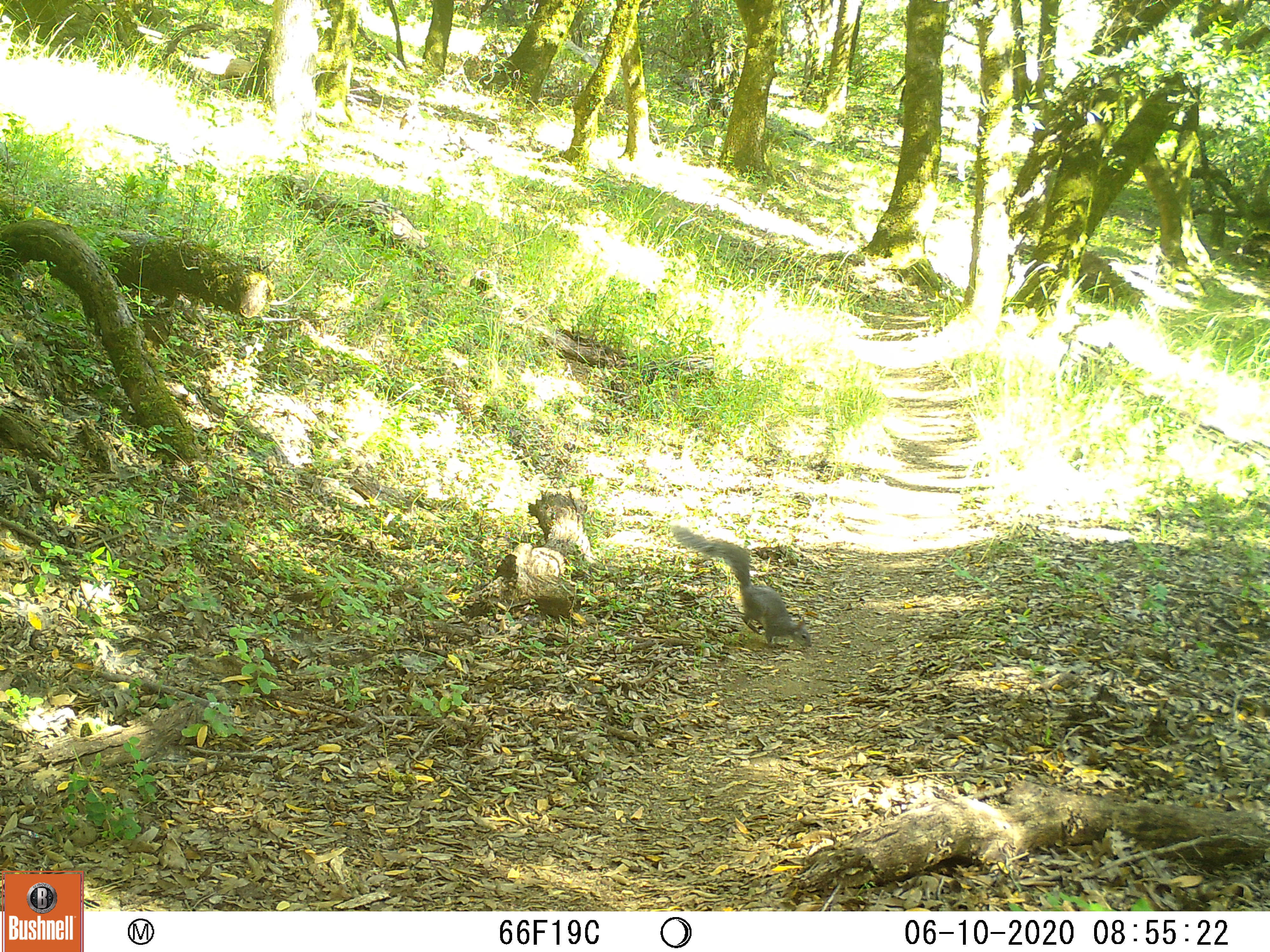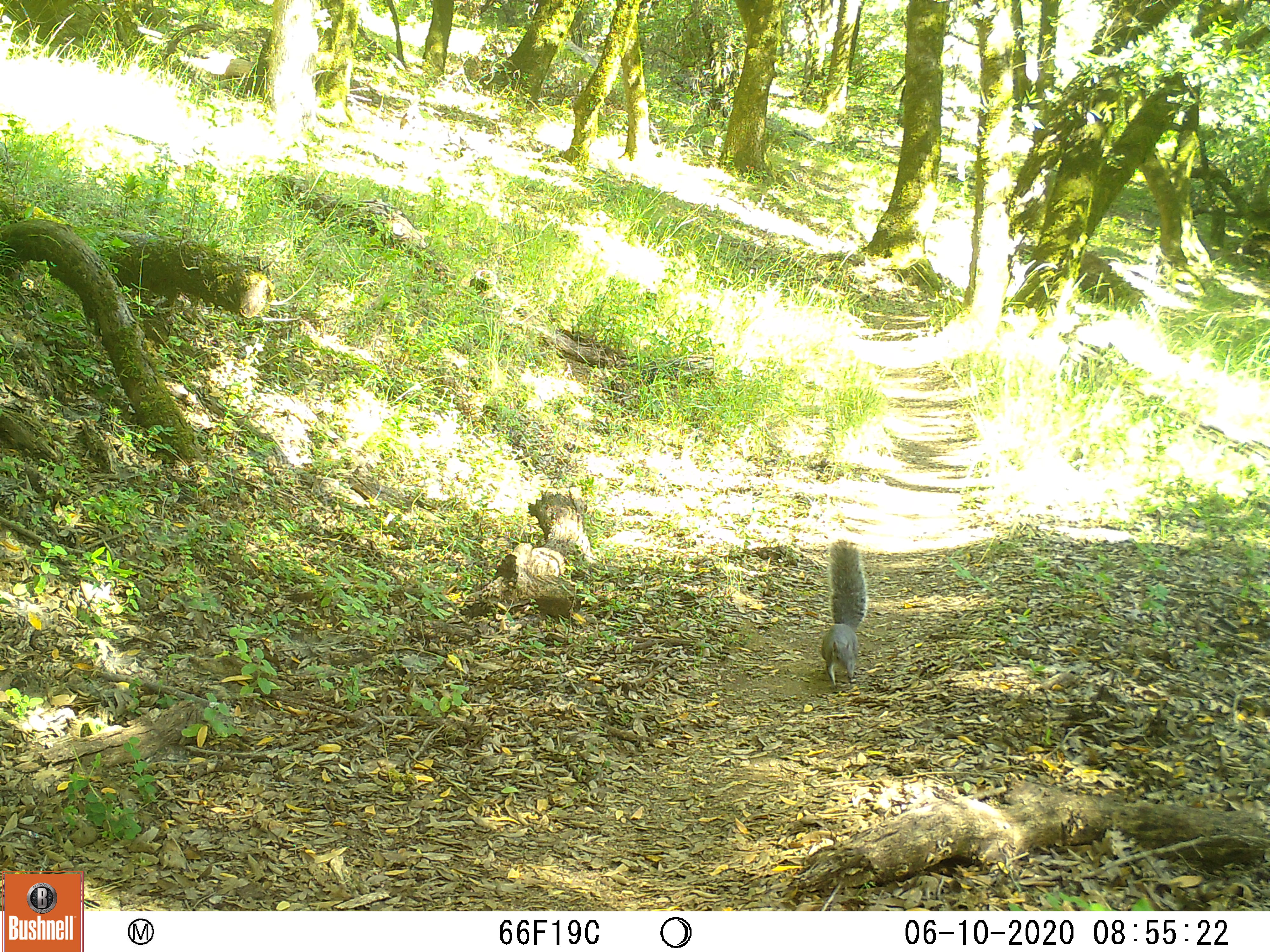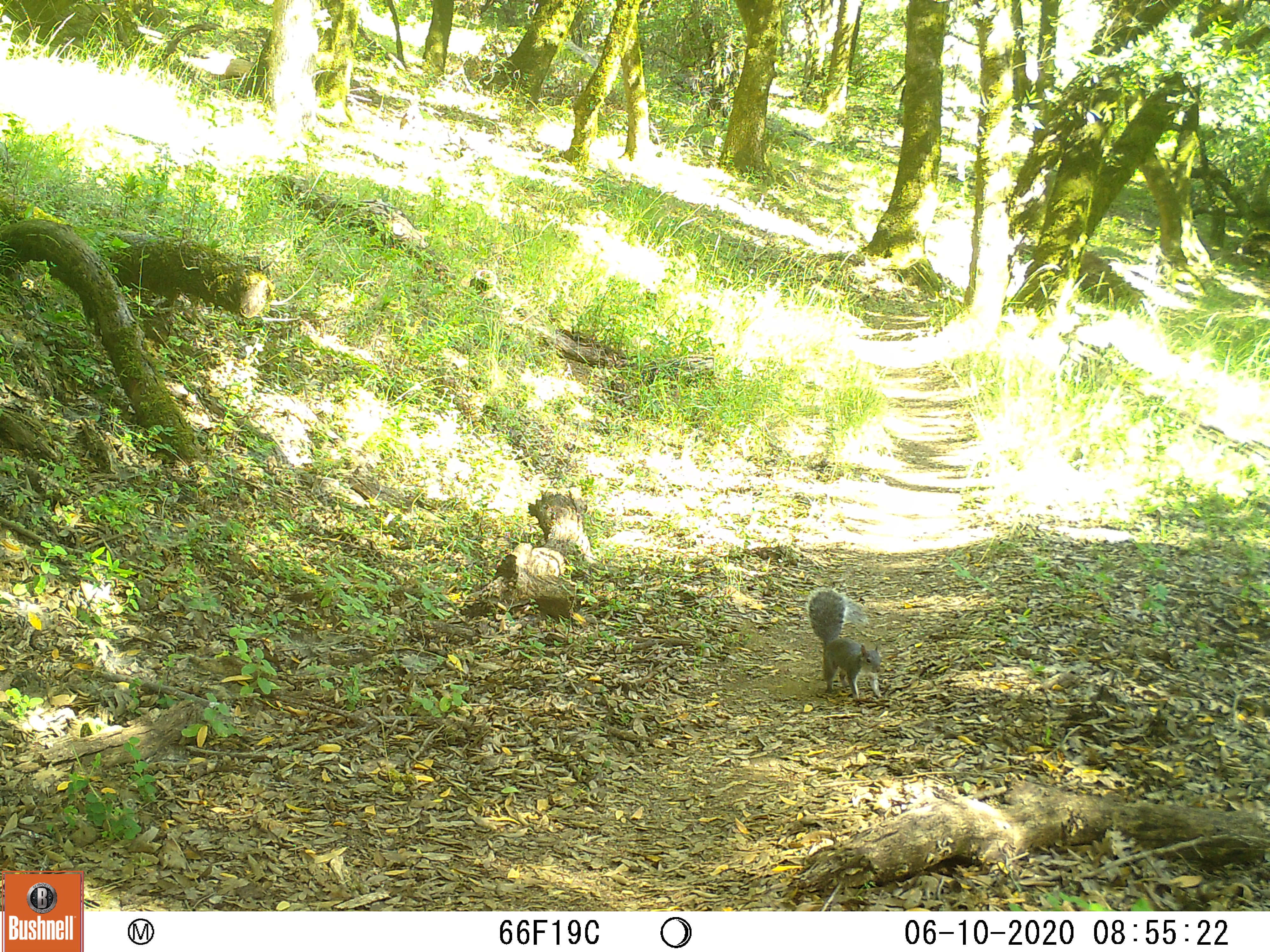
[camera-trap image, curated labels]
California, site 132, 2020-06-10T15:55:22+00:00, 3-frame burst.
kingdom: Animalia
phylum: Chordata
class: Mammalia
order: Rodentia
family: Sciuridae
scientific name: Sciuridae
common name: squirrel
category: unknown squirrel